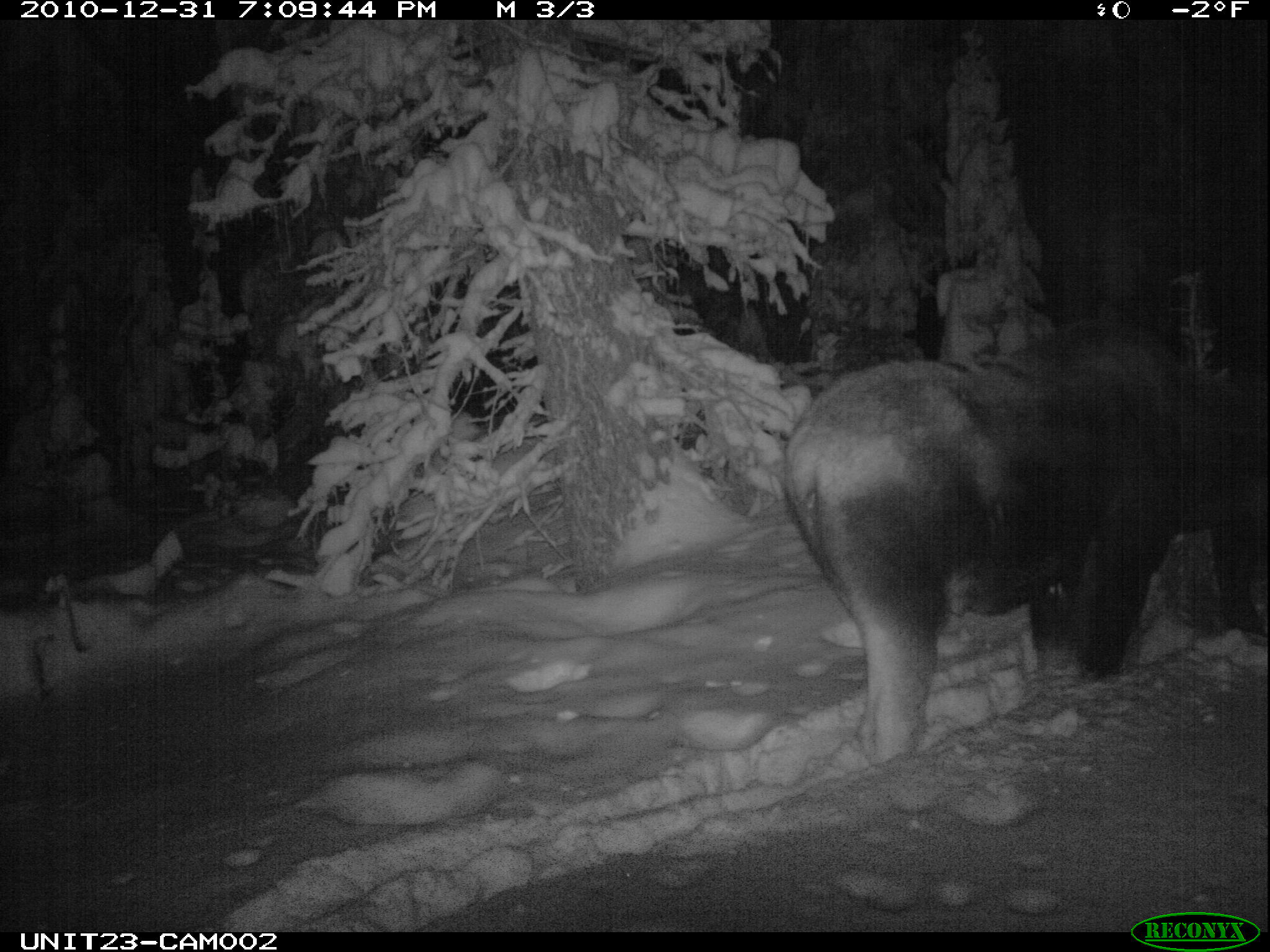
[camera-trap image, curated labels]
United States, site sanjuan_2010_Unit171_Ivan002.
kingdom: Animalia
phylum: Chordata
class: Mammalia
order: Artiodactyla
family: Cervidae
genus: Alces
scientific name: Alces alces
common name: moose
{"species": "Alces alces (moose)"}